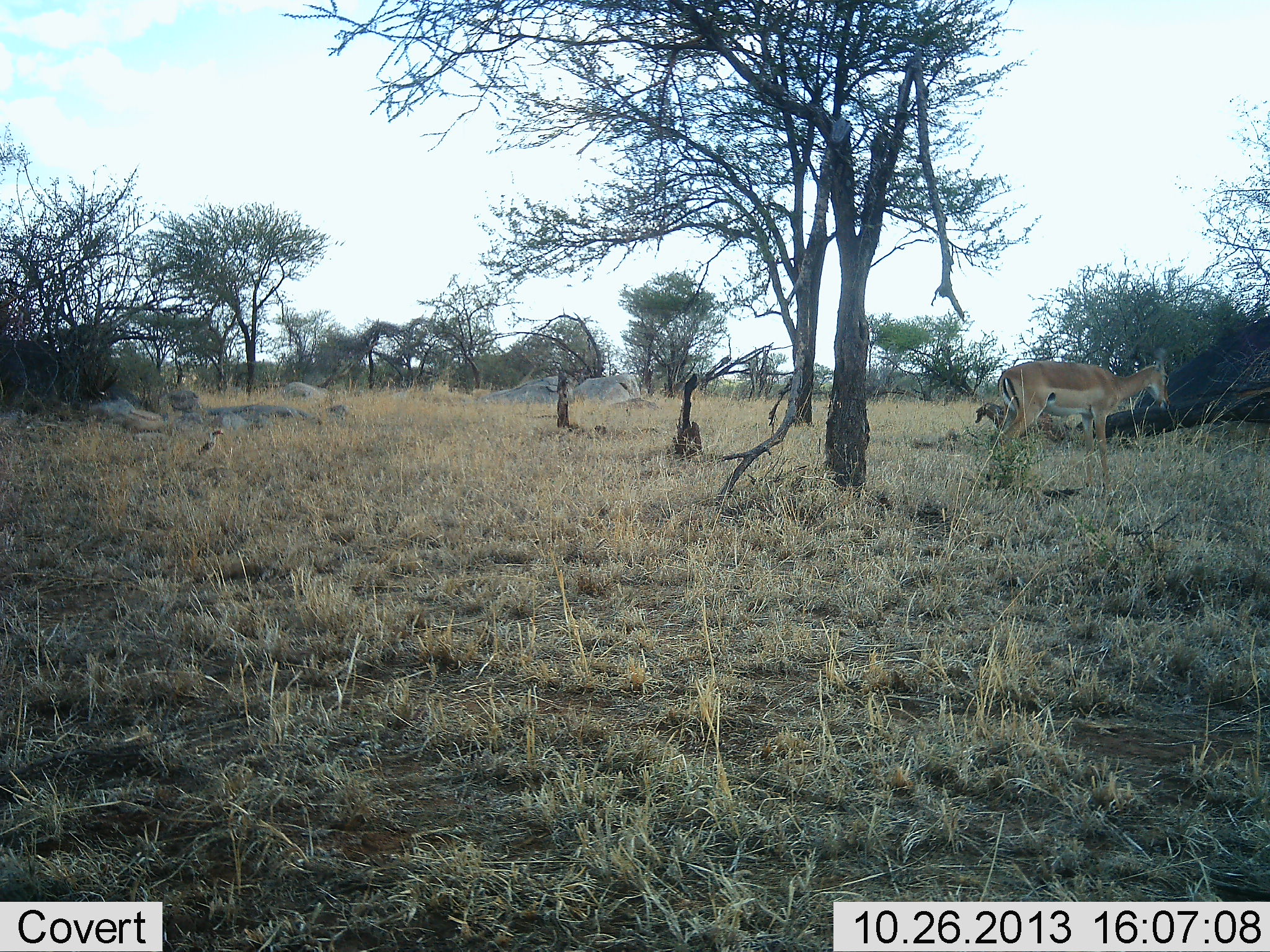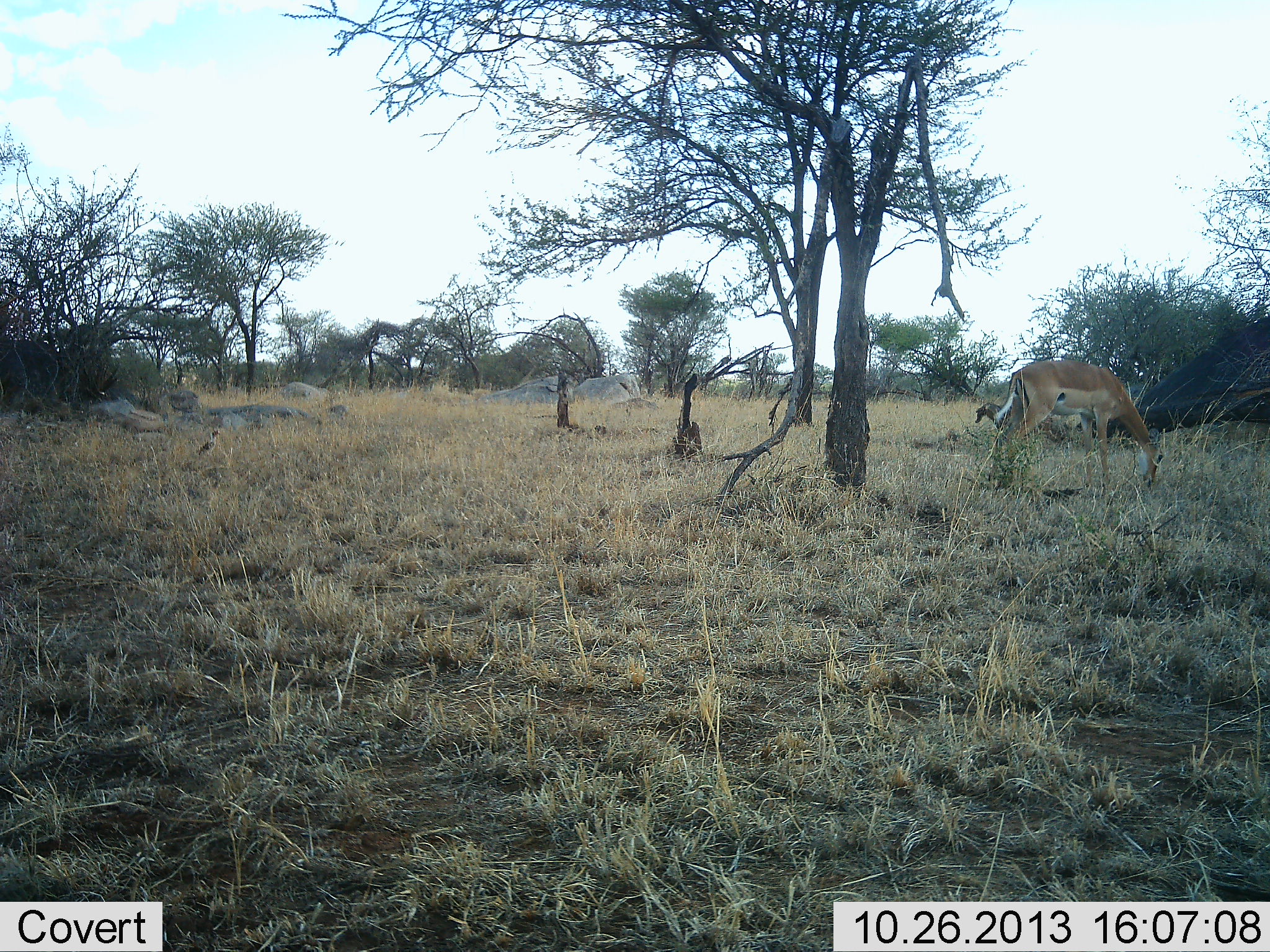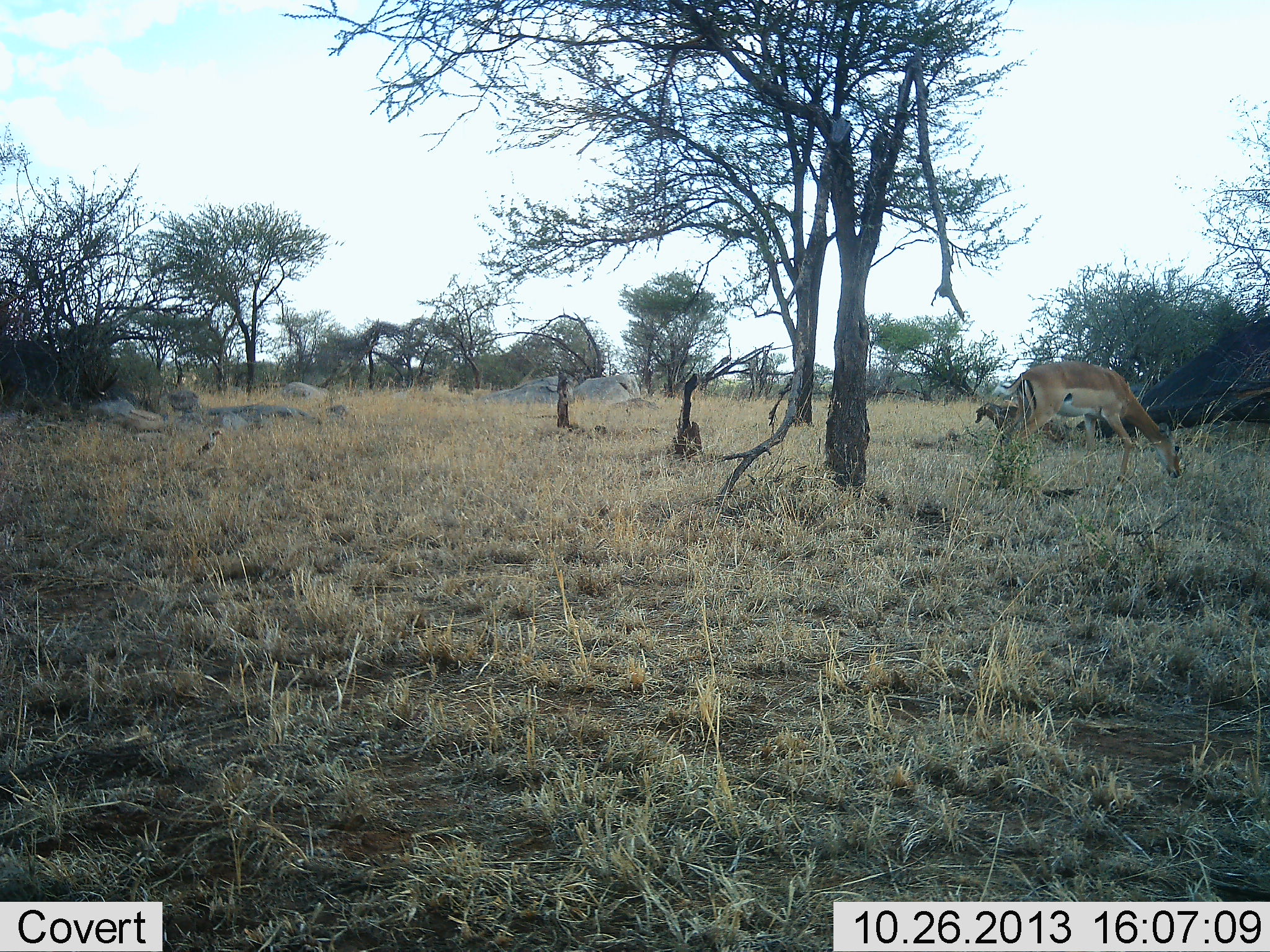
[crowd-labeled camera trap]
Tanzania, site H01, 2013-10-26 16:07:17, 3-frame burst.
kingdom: Animalia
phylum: Chordata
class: Mammalia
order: Artiodactyla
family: Bovidae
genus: Aepyceros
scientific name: Aepyceros melampus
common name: impala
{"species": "impala (Aepyceros melampus)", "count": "1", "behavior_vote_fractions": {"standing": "20%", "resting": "0%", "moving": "0%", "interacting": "0%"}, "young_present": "0%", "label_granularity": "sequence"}